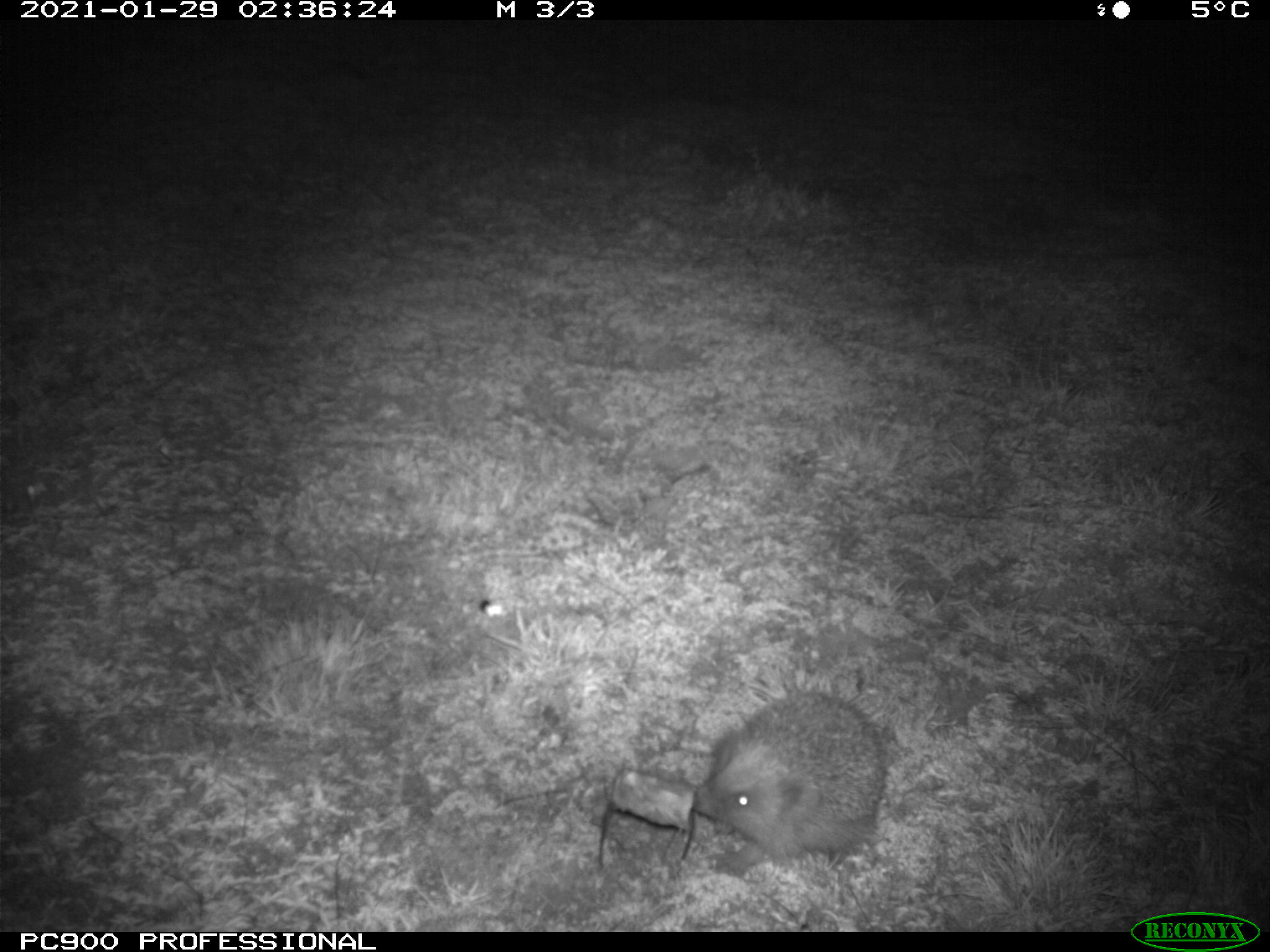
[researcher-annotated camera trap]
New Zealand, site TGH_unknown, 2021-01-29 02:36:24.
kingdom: Animalia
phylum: Chordata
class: Mammalia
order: Eulipotyphla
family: Erinaceidae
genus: Erinaceus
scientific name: Erinaceus europaeus europaeus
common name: european hedgehog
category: hedgehog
Hedgehog (european hedgehog) (Erinaceus europaeus europaeus).